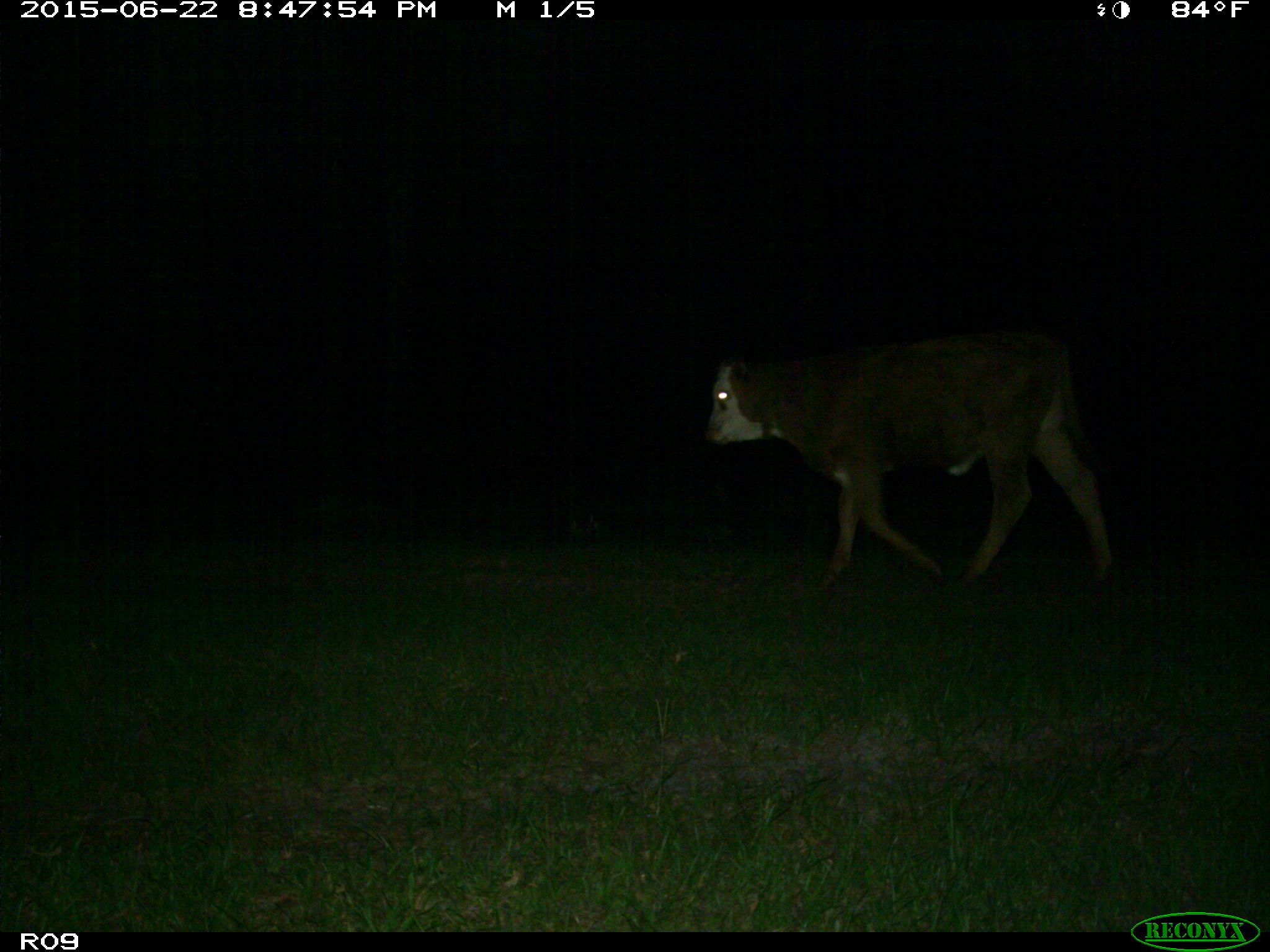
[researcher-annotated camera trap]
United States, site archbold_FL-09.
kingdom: Animalia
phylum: Chordata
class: Mammalia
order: Artiodactyla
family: Bovidae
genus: Bos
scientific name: Bos taurus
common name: domestic cow